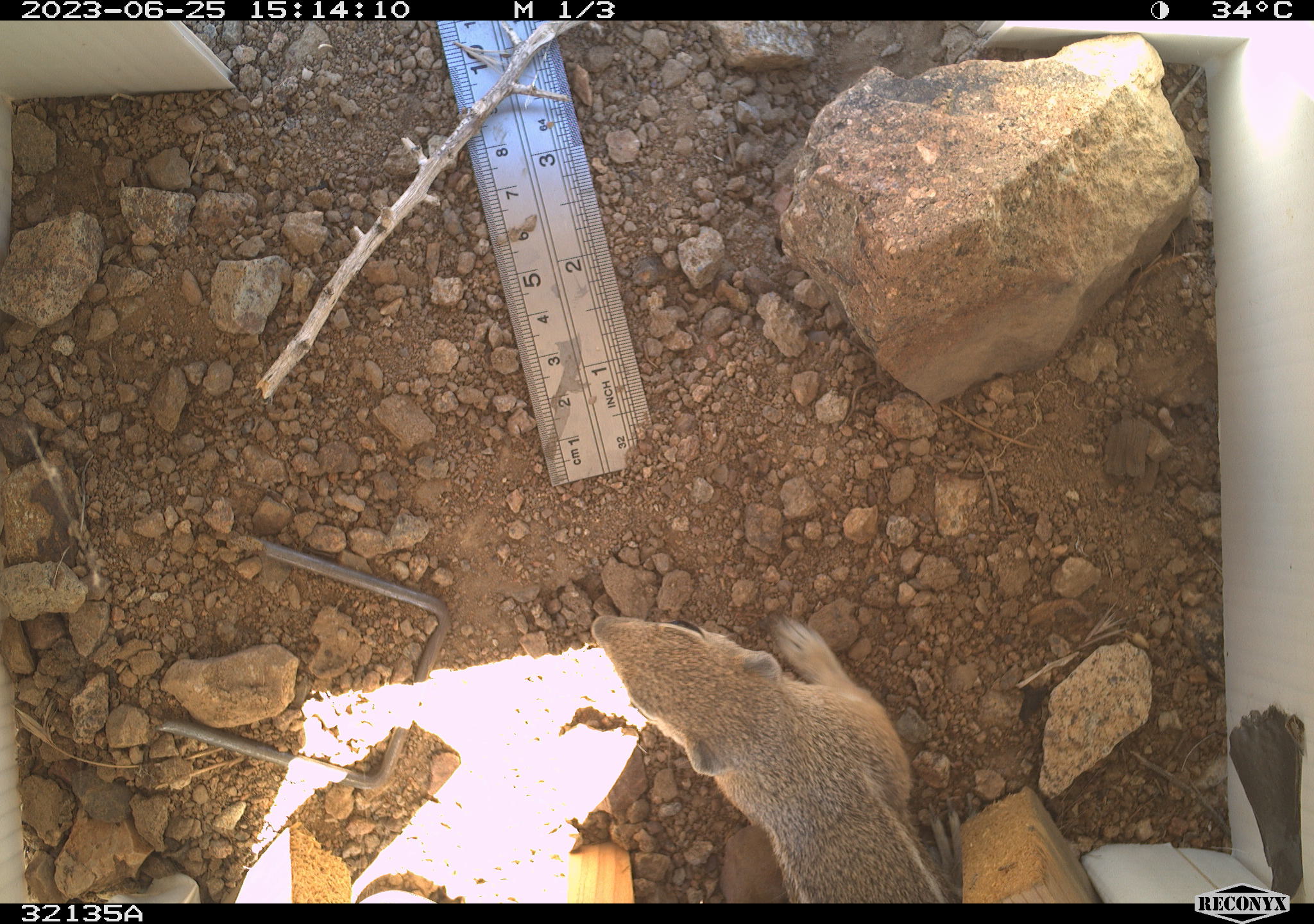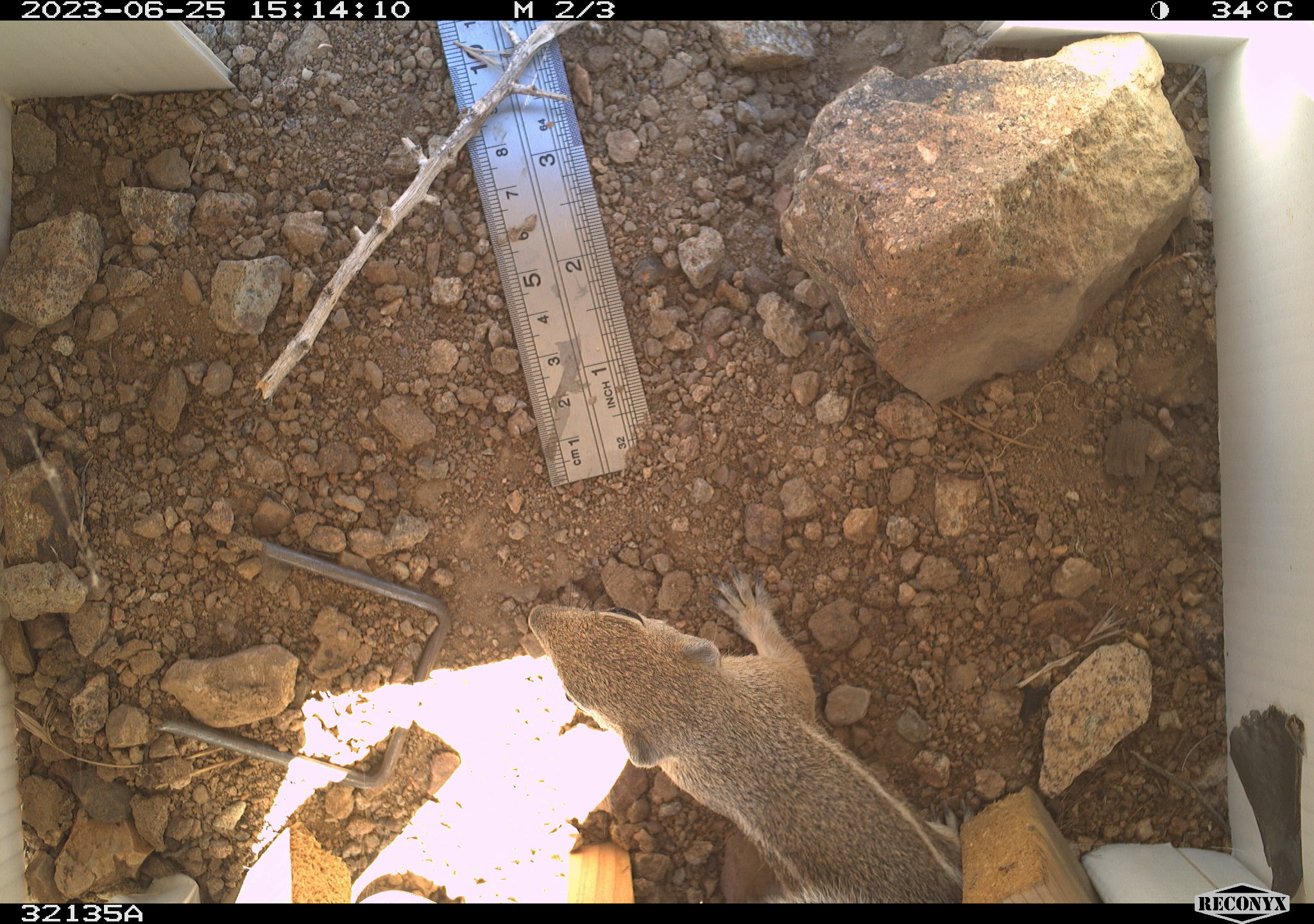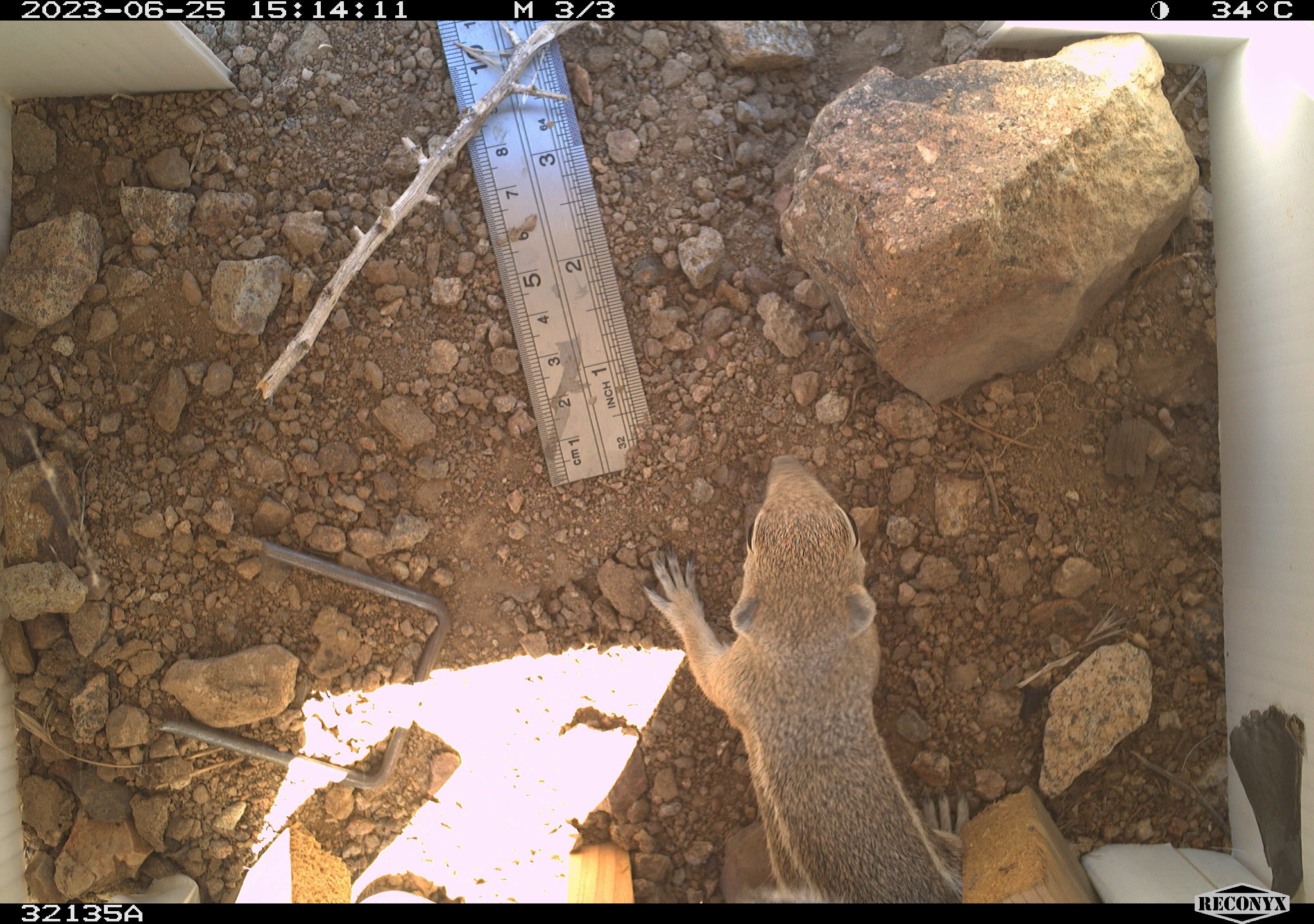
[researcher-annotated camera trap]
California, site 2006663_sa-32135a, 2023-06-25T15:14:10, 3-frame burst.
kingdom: Animalia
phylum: Chordata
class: Mammalia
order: Rodentia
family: Sciuridae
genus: Ammospermophilus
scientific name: Ammospermophilus leucurus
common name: white-tailed antelope squirrel